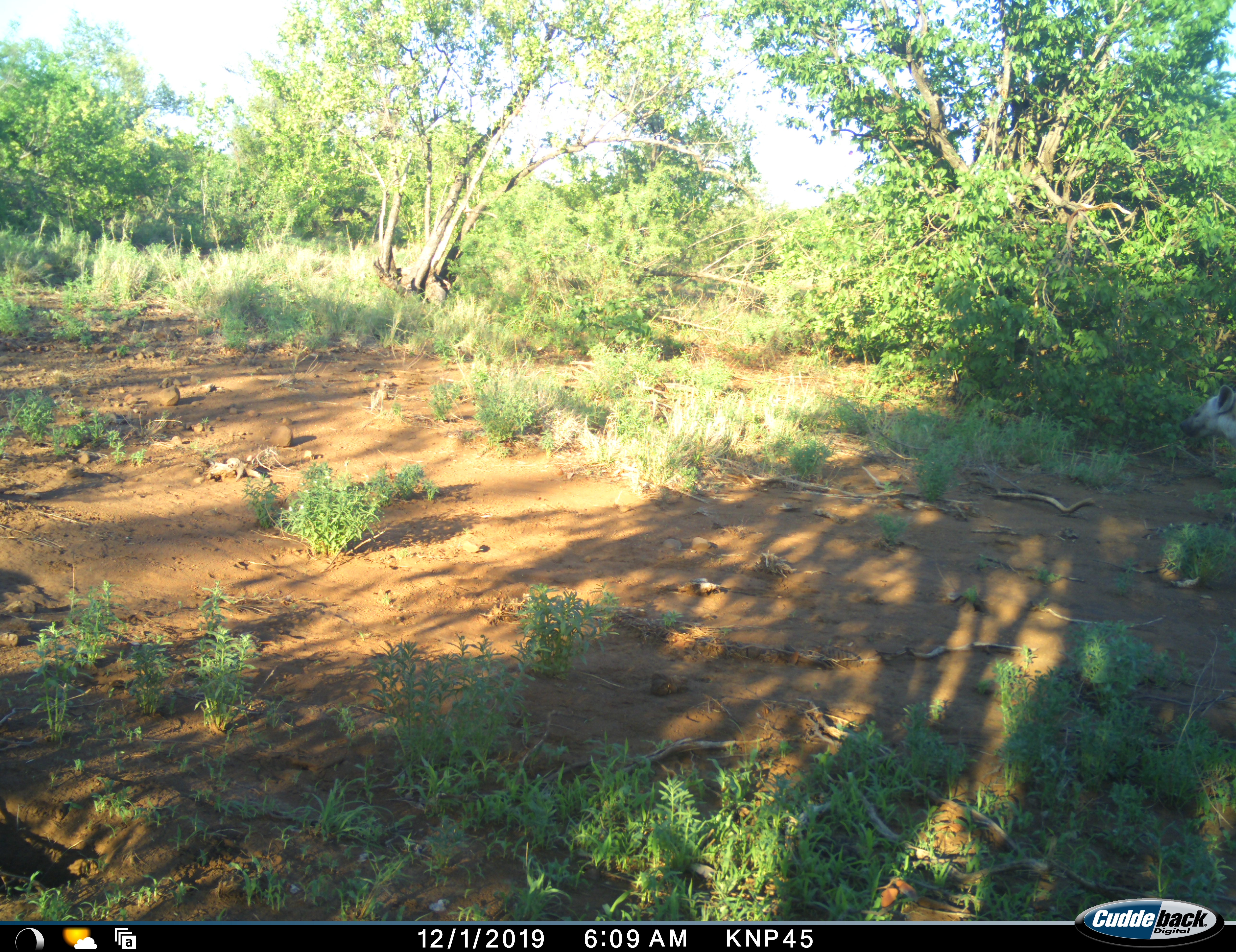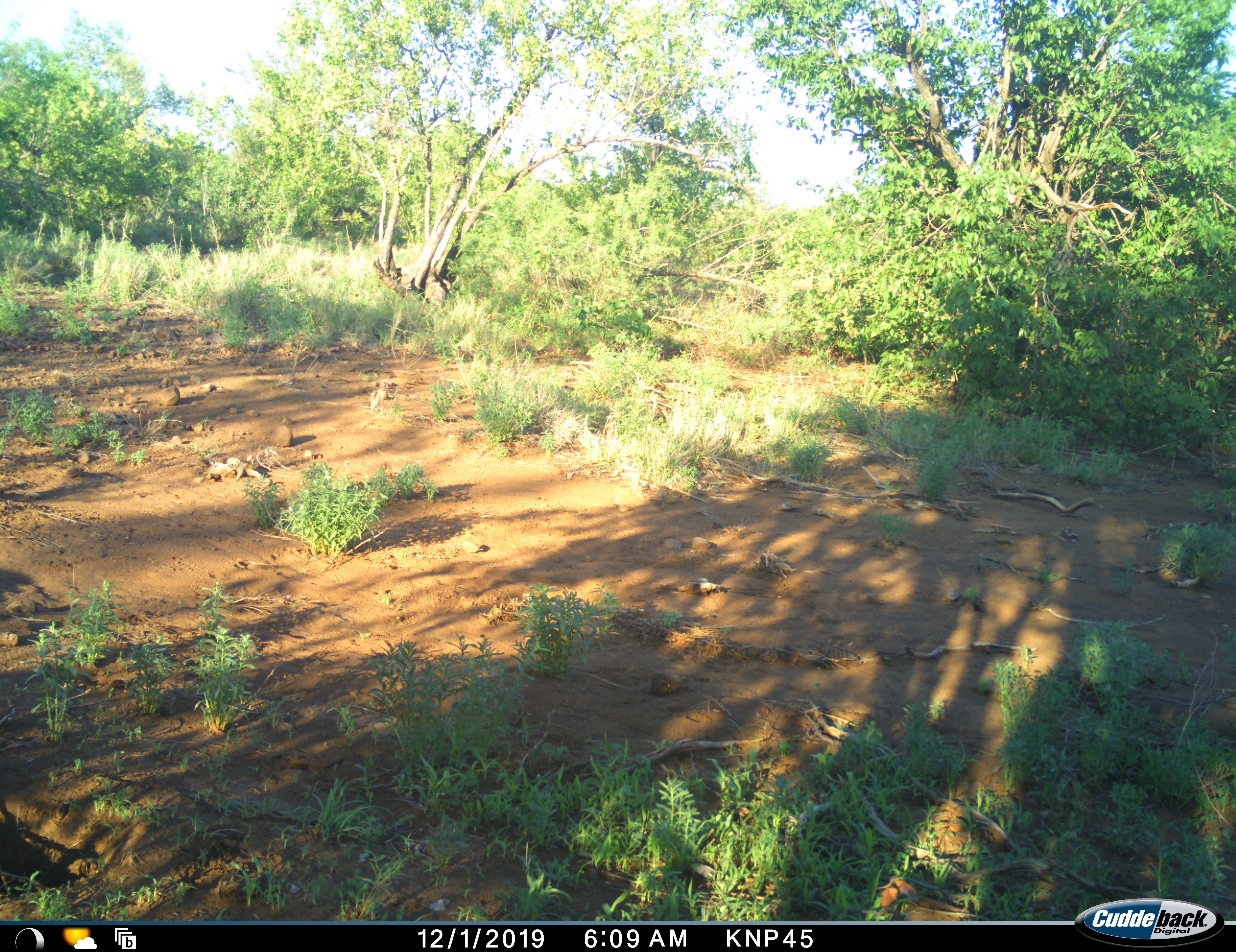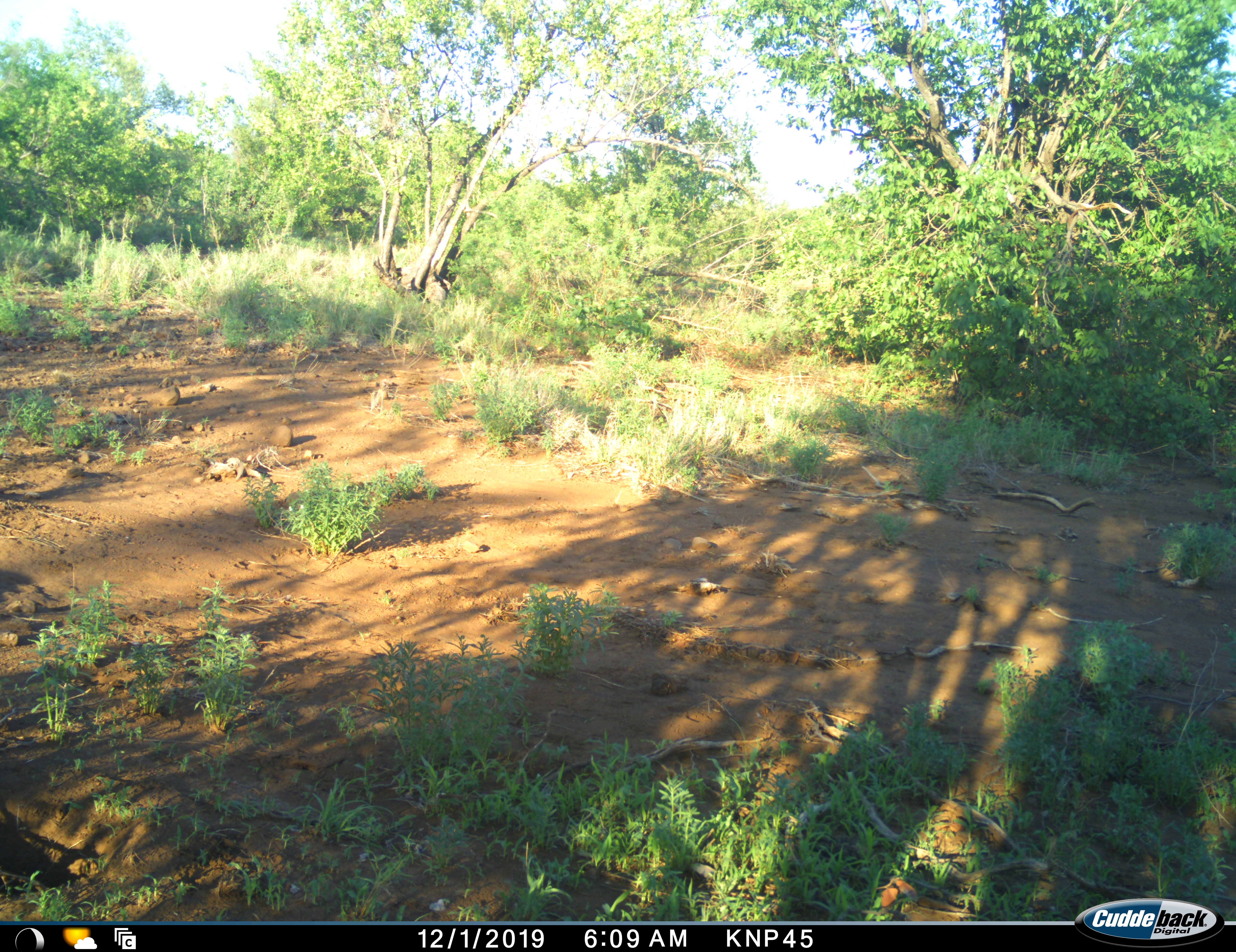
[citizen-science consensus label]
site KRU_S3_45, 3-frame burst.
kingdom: Animalia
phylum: Chordata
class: Mammalia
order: Carnivora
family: Hyaenidae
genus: Crocuta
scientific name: Crocuta crocuta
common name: spotted hyena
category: hyenaspotted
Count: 1.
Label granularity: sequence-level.